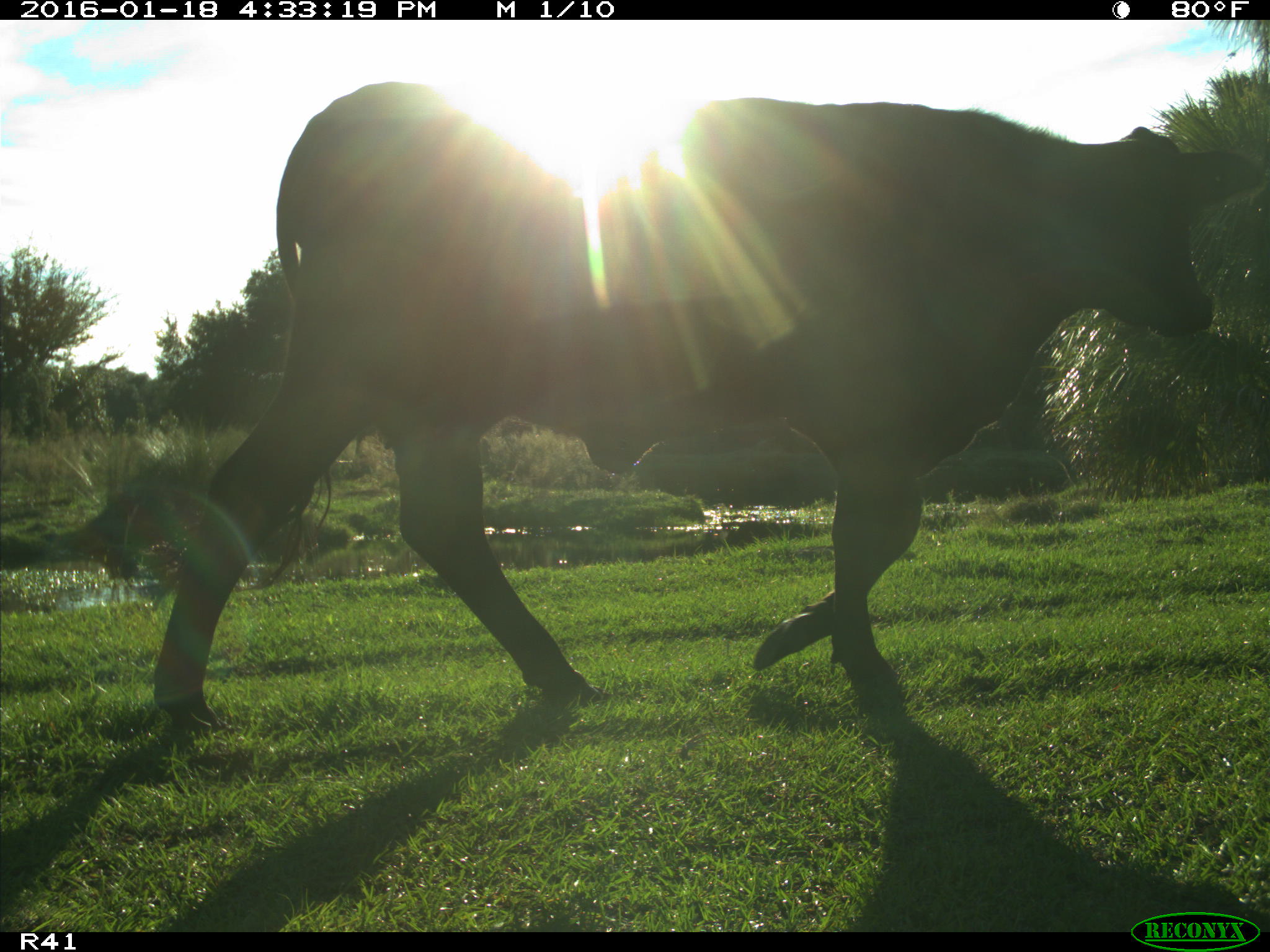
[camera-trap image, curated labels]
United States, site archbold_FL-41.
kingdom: Animalia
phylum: Chordata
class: Mammalia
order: Artiodactyla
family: Bovidae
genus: Bos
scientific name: Bos taurus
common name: domestic cow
Bos taurus (domestic cow).